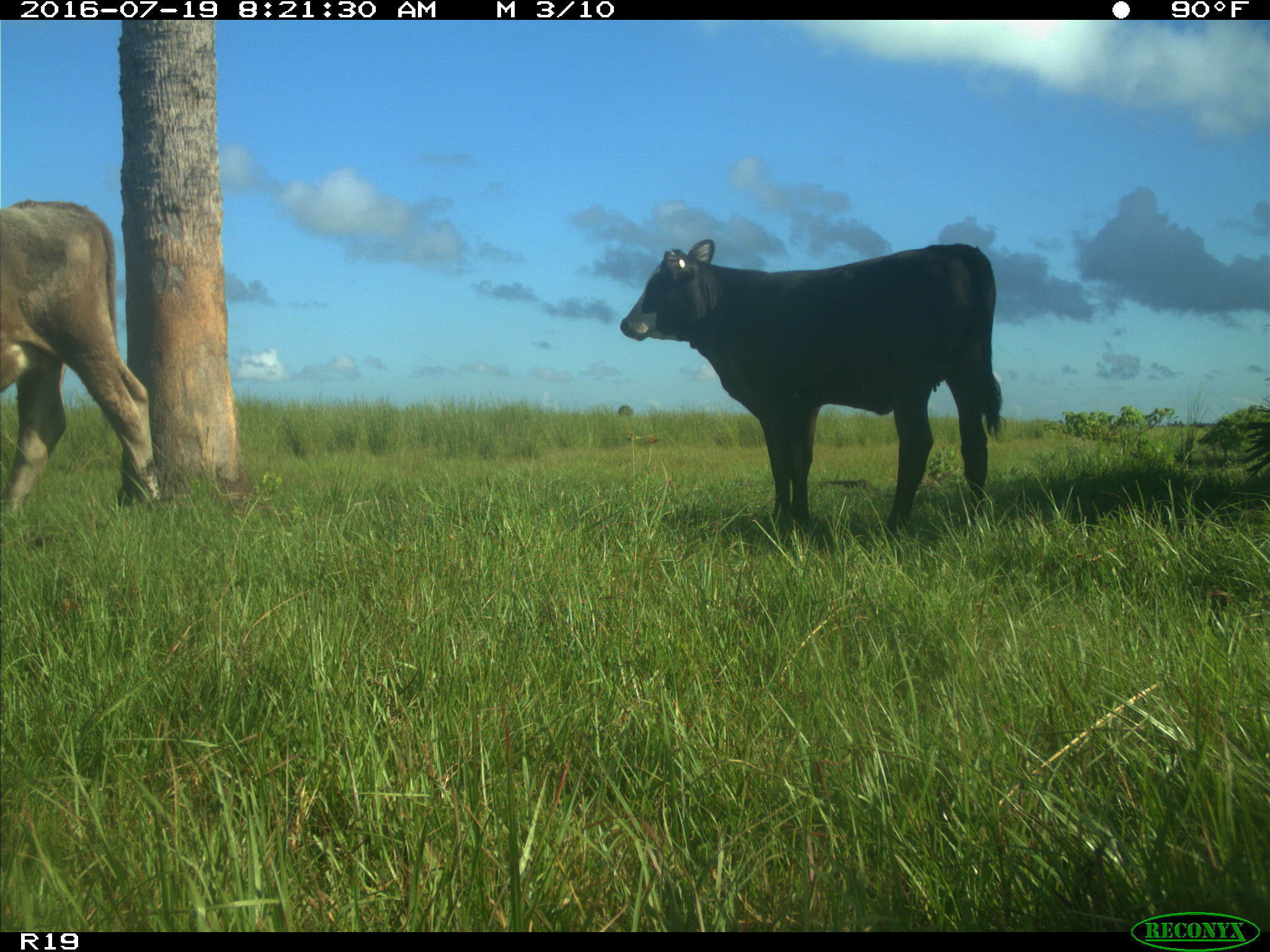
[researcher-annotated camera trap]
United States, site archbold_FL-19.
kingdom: Animalia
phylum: Chordata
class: Mammalia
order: Artiodactyla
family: Bovidae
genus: Bos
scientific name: Bos taurus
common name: domestic cow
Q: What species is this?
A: Bos taurus (domestic cow).